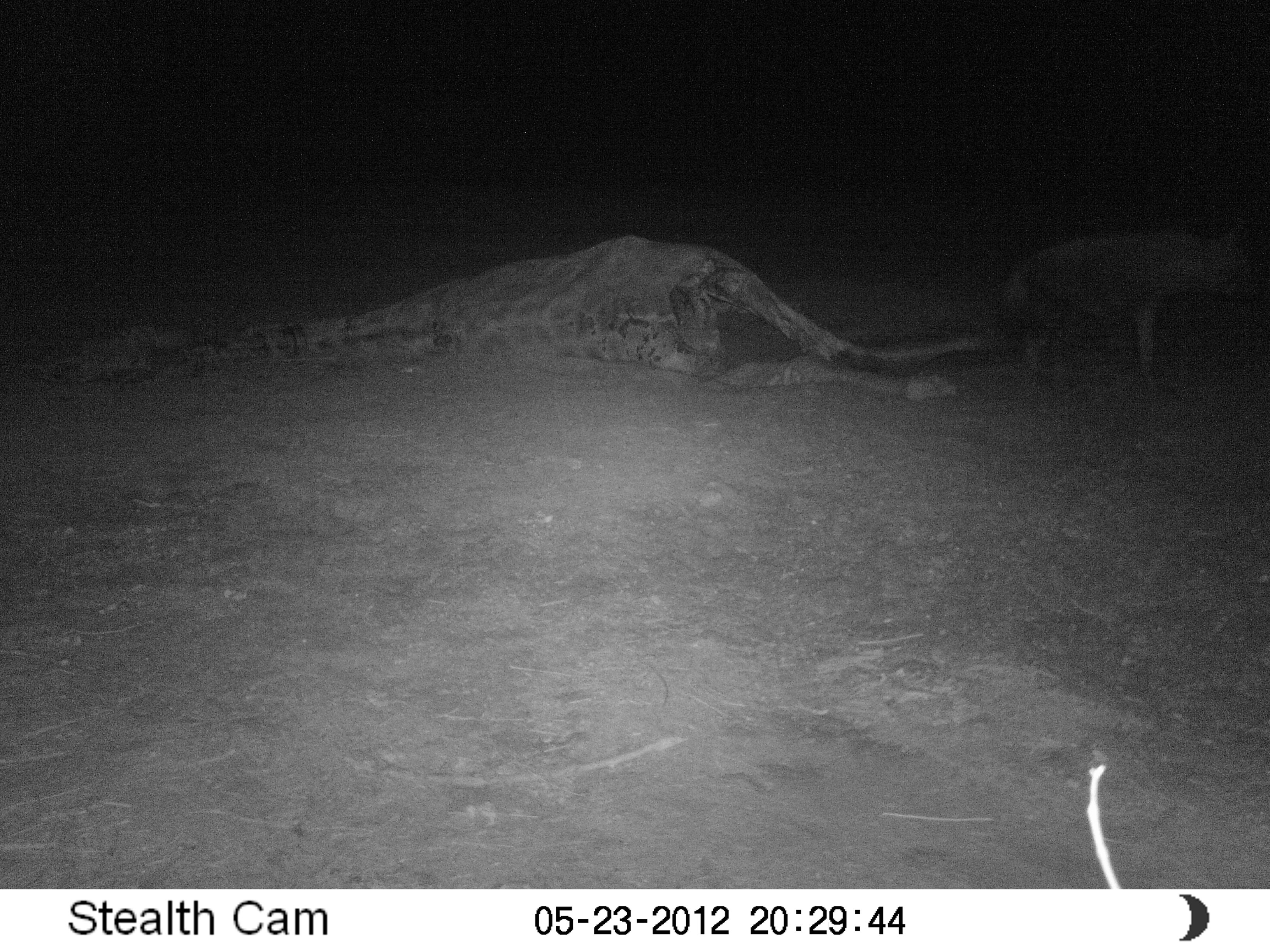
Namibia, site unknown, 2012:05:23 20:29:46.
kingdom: Animalia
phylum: Chordata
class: Mammalia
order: Carnivora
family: Hyaenidae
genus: Parahyaena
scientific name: Parahyaena brunnea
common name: brown hyena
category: hyaena brunnea